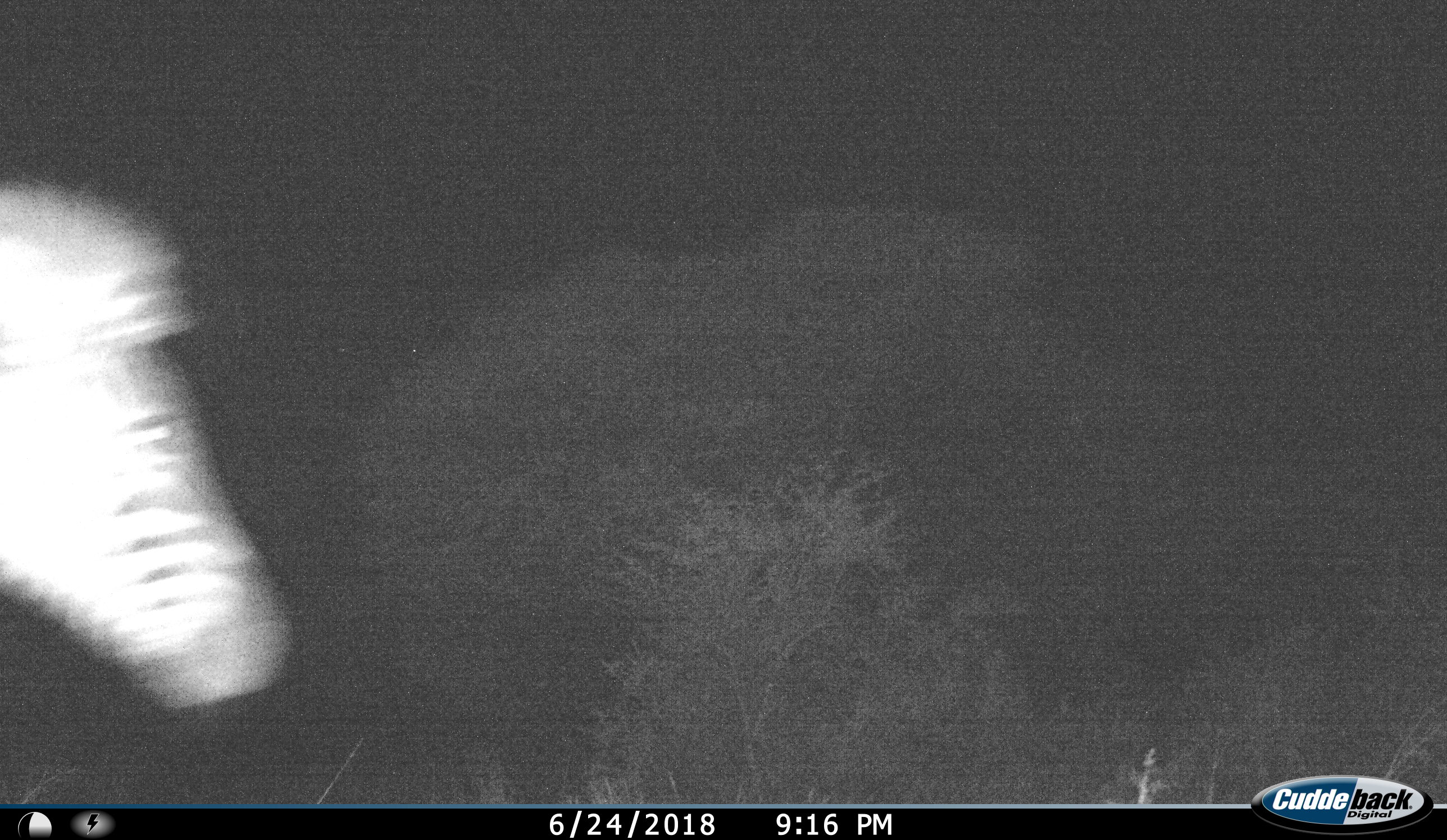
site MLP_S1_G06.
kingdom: Animalia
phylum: Chordata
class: Mammalia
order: Perissodactyla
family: Equidae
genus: Equus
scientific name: Equus quagga burchellii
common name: burchell's zebra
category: zebraburchells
Zebraburchells (burchell's zebra) (Equus quagga burchellii), count 1. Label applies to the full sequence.